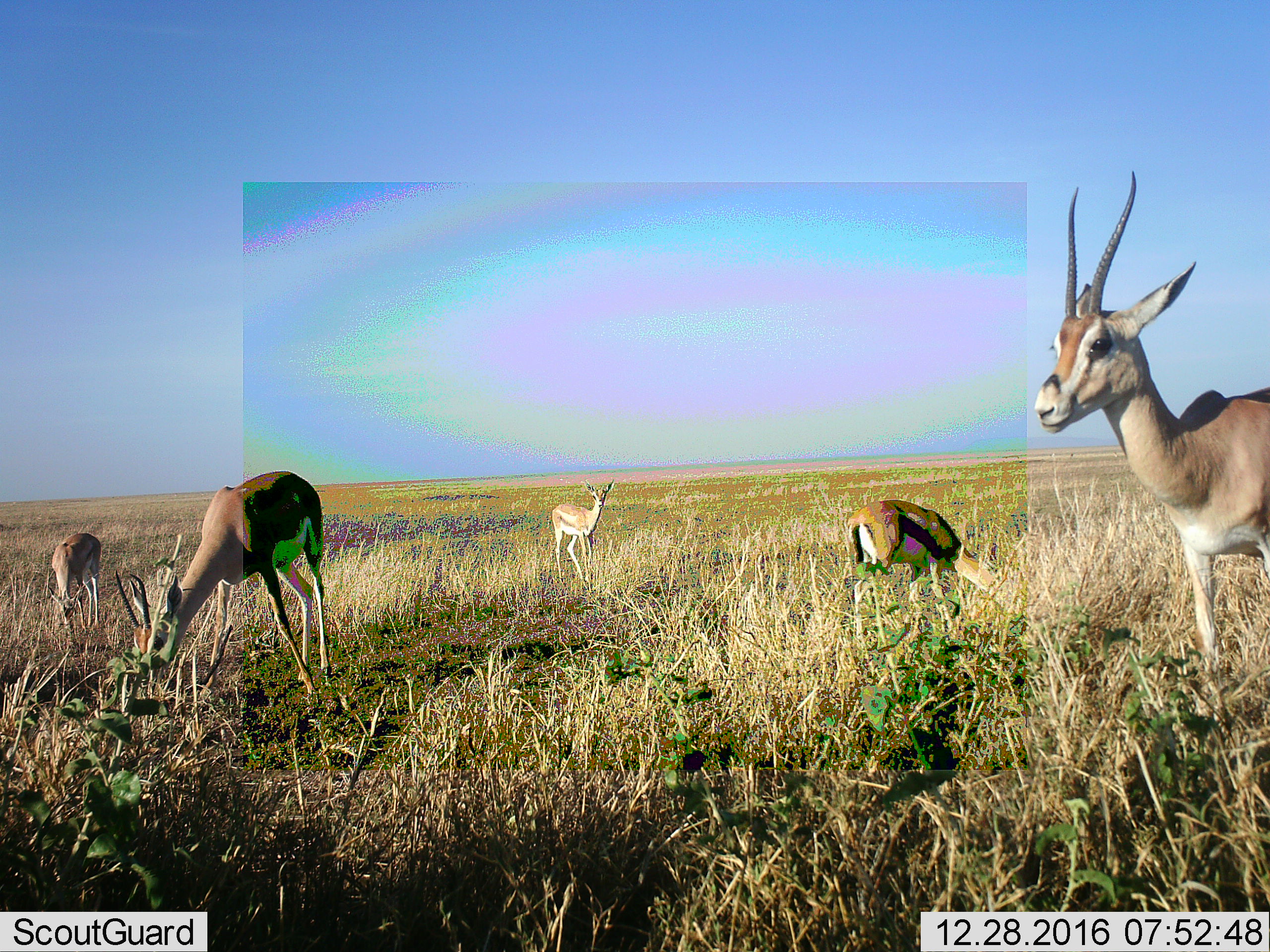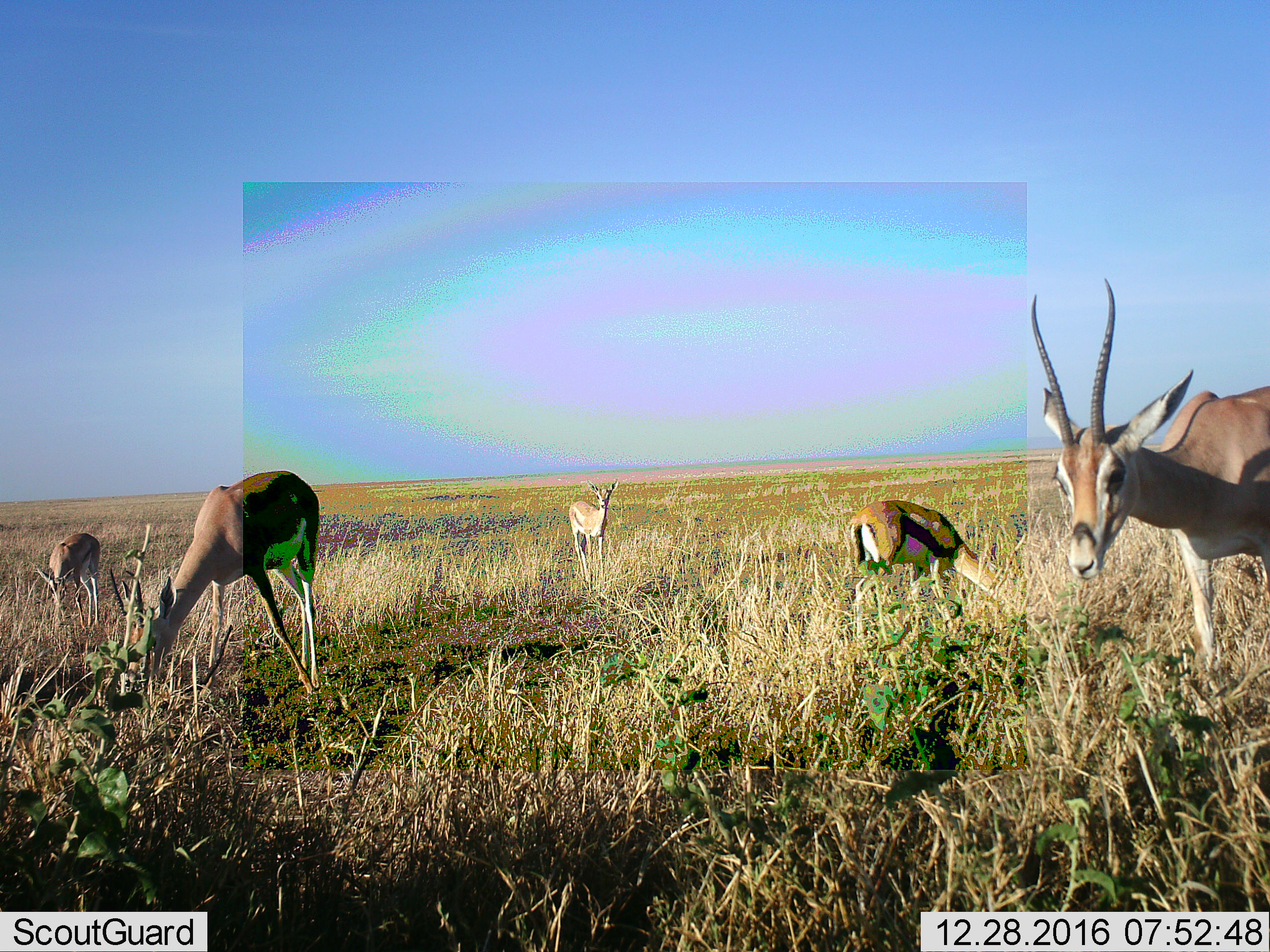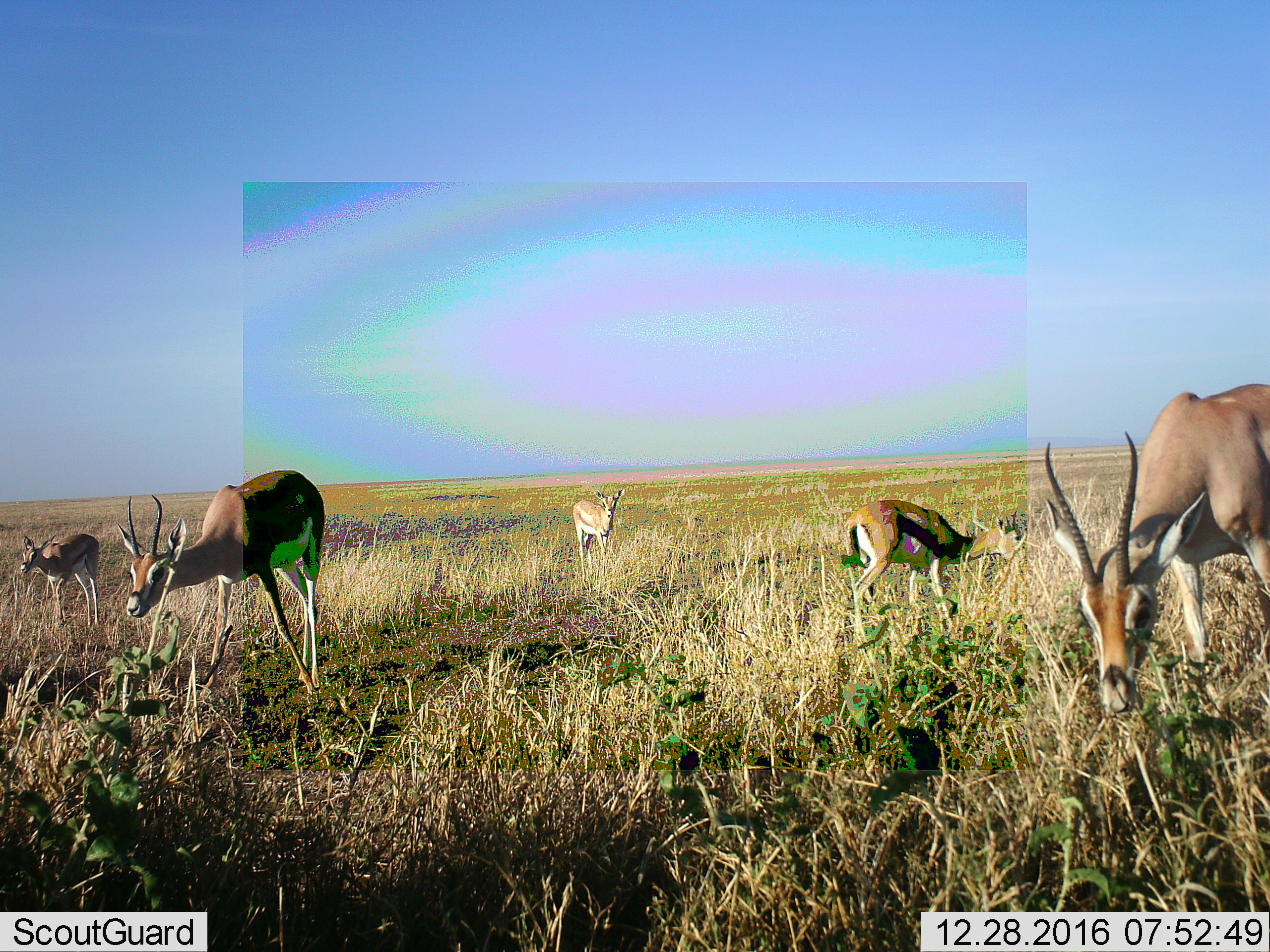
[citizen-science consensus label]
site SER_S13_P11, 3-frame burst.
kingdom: Animalia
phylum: Chordata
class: Mammalia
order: Artiodactyla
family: Bovidae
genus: Eudorcas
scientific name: Eudorcas thomsonii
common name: thomson's gazelle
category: gazellethomsons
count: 5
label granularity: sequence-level